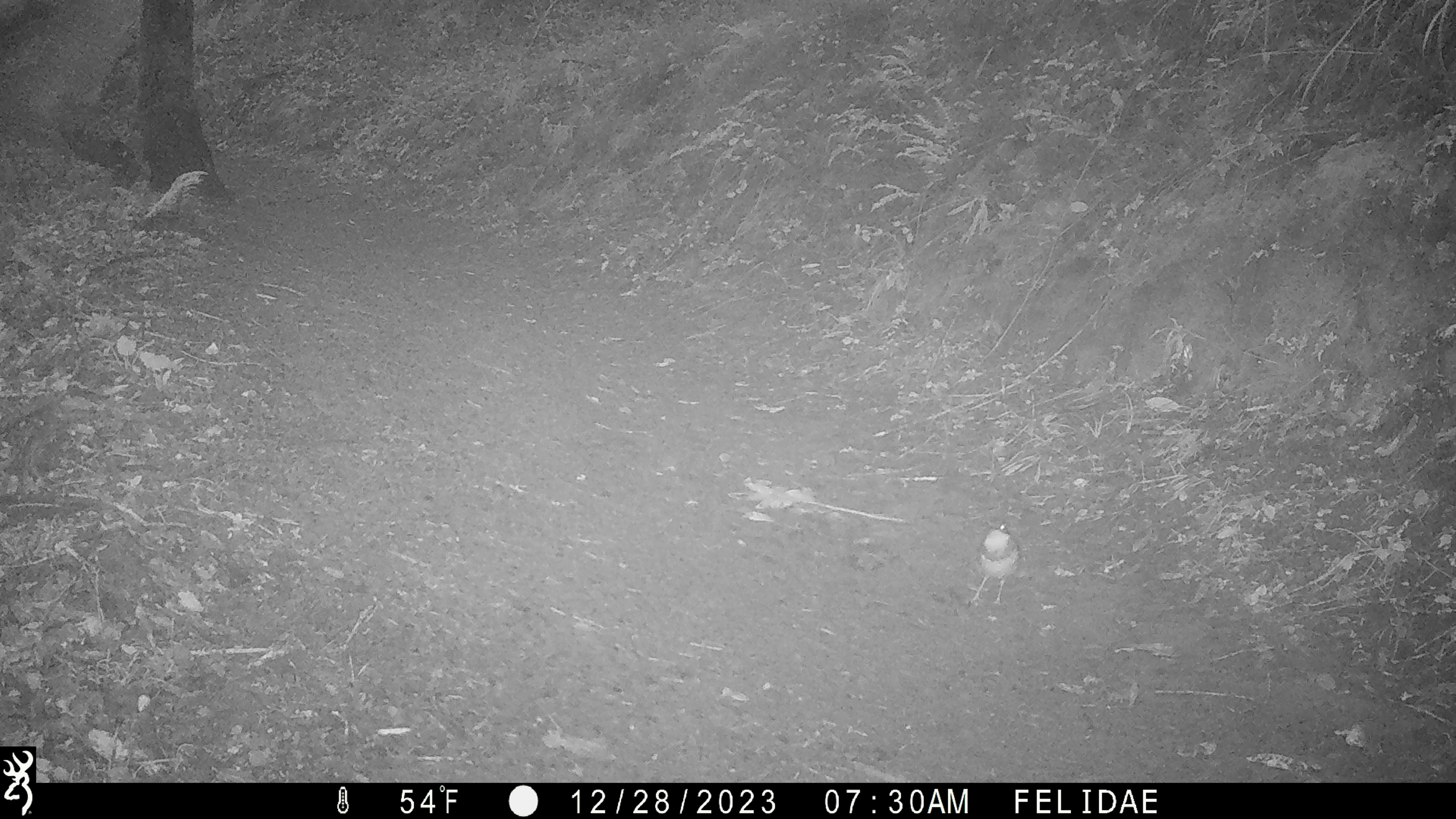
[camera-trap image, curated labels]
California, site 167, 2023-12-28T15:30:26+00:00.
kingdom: Animalia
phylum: Chordata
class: Aves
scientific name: Aves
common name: bird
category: unknown bird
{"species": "unknown bird (bird) (Aves)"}